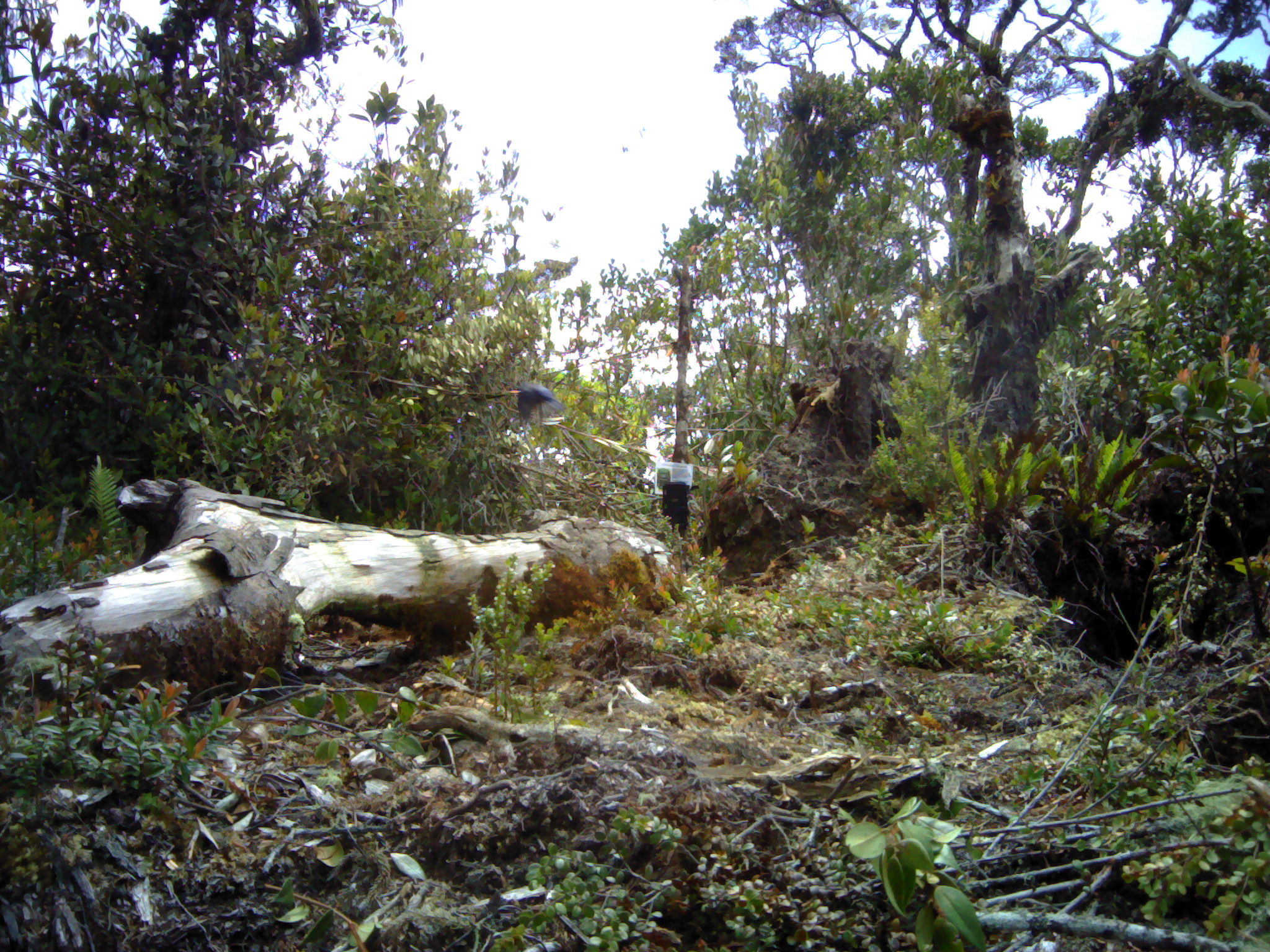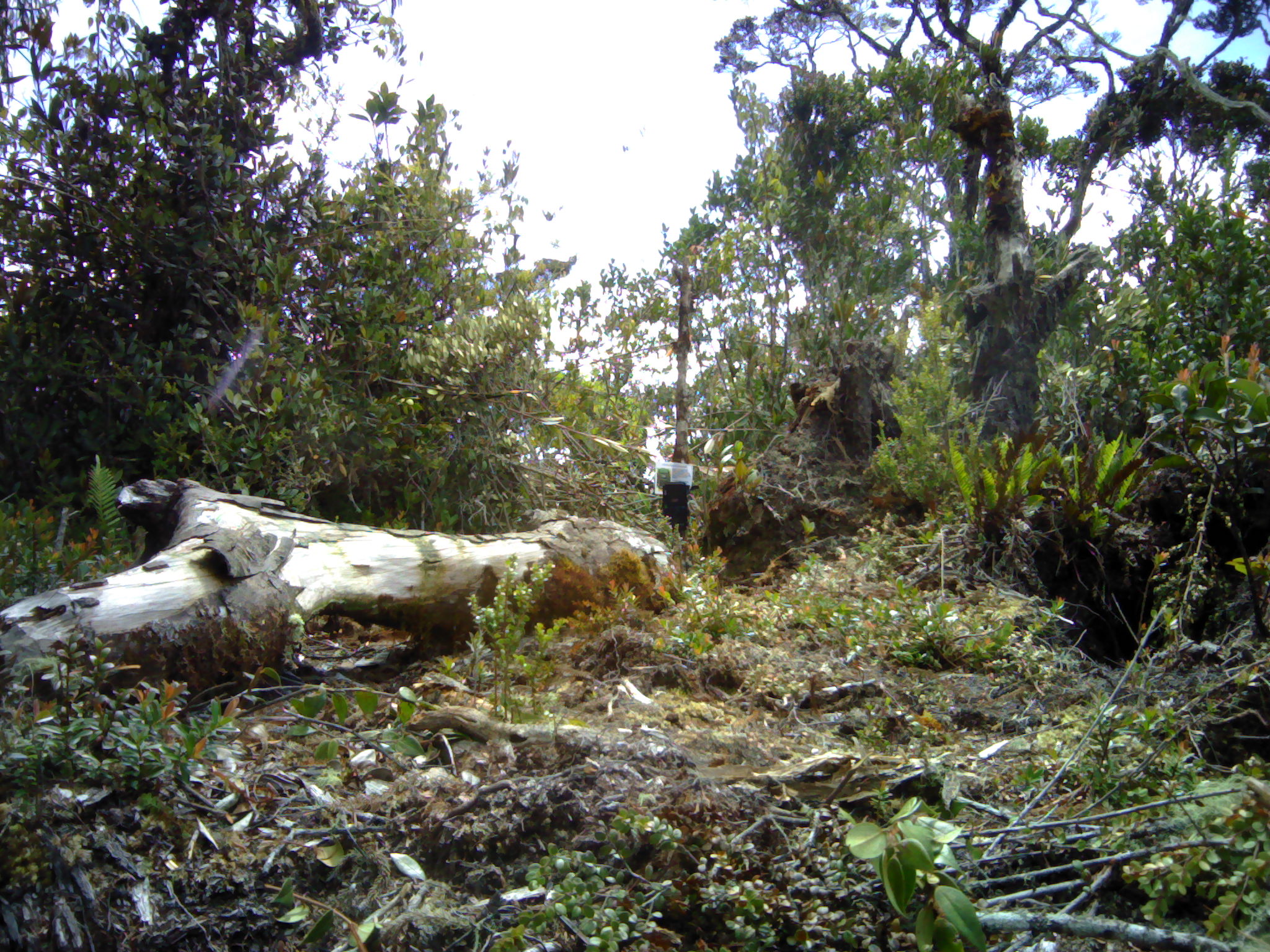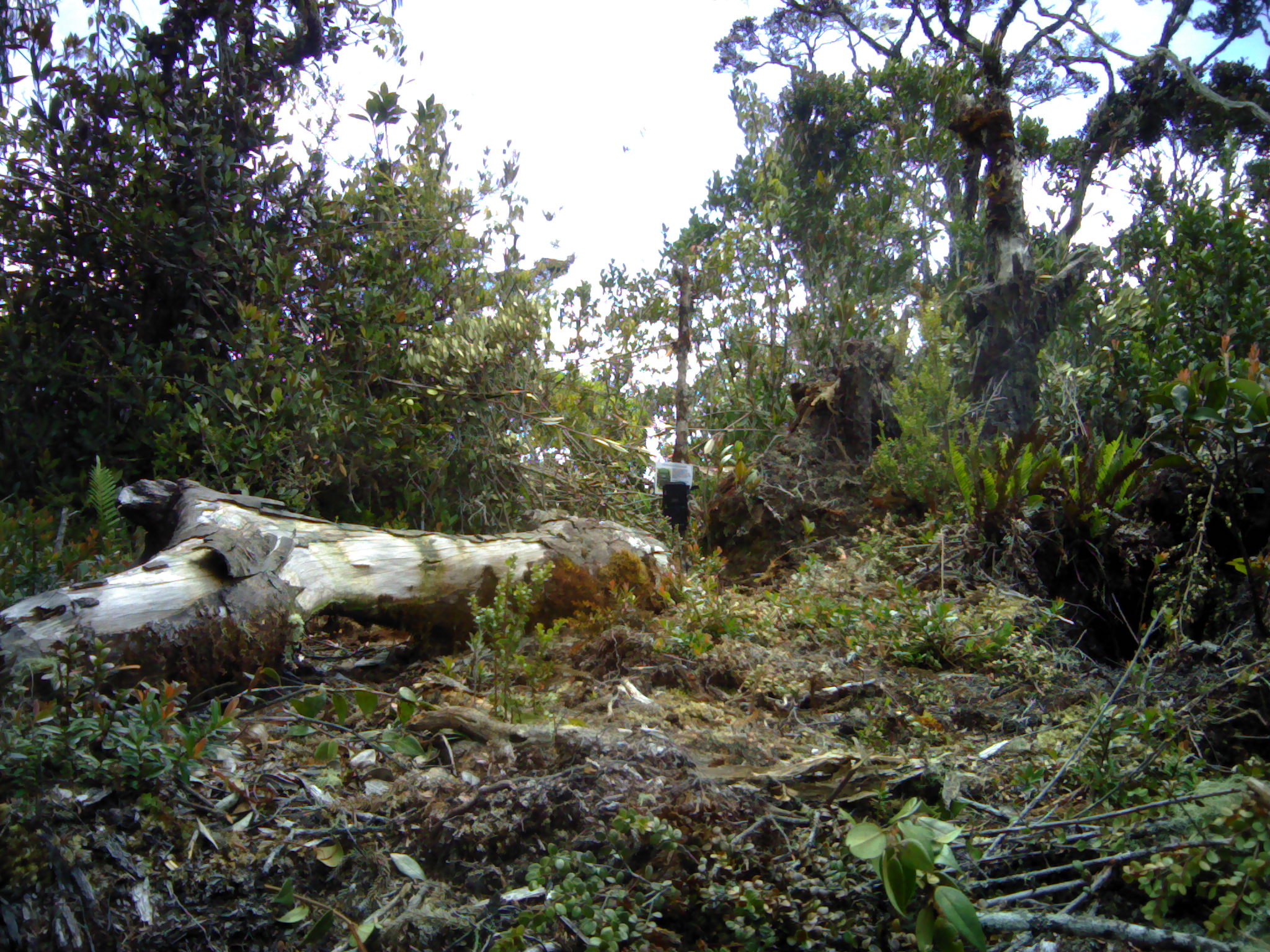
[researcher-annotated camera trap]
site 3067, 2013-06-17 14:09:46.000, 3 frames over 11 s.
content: unidentified animal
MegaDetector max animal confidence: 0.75